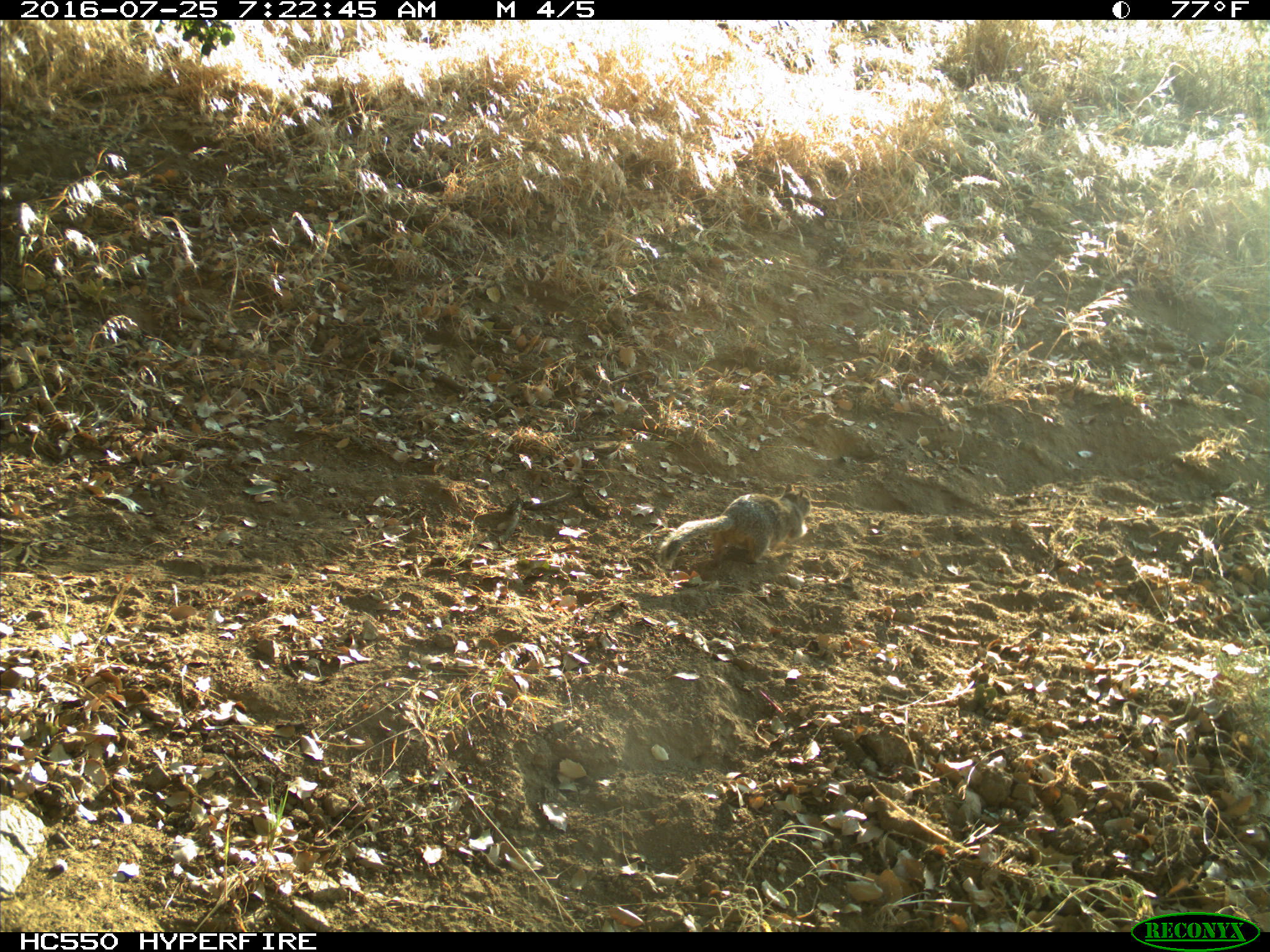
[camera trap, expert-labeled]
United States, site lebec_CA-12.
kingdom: Animalia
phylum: Chordata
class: Mammalia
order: Rodentia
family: Sciuridae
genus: Otospermophilus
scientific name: Otospermophilus beecheyi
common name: california ground squirrel